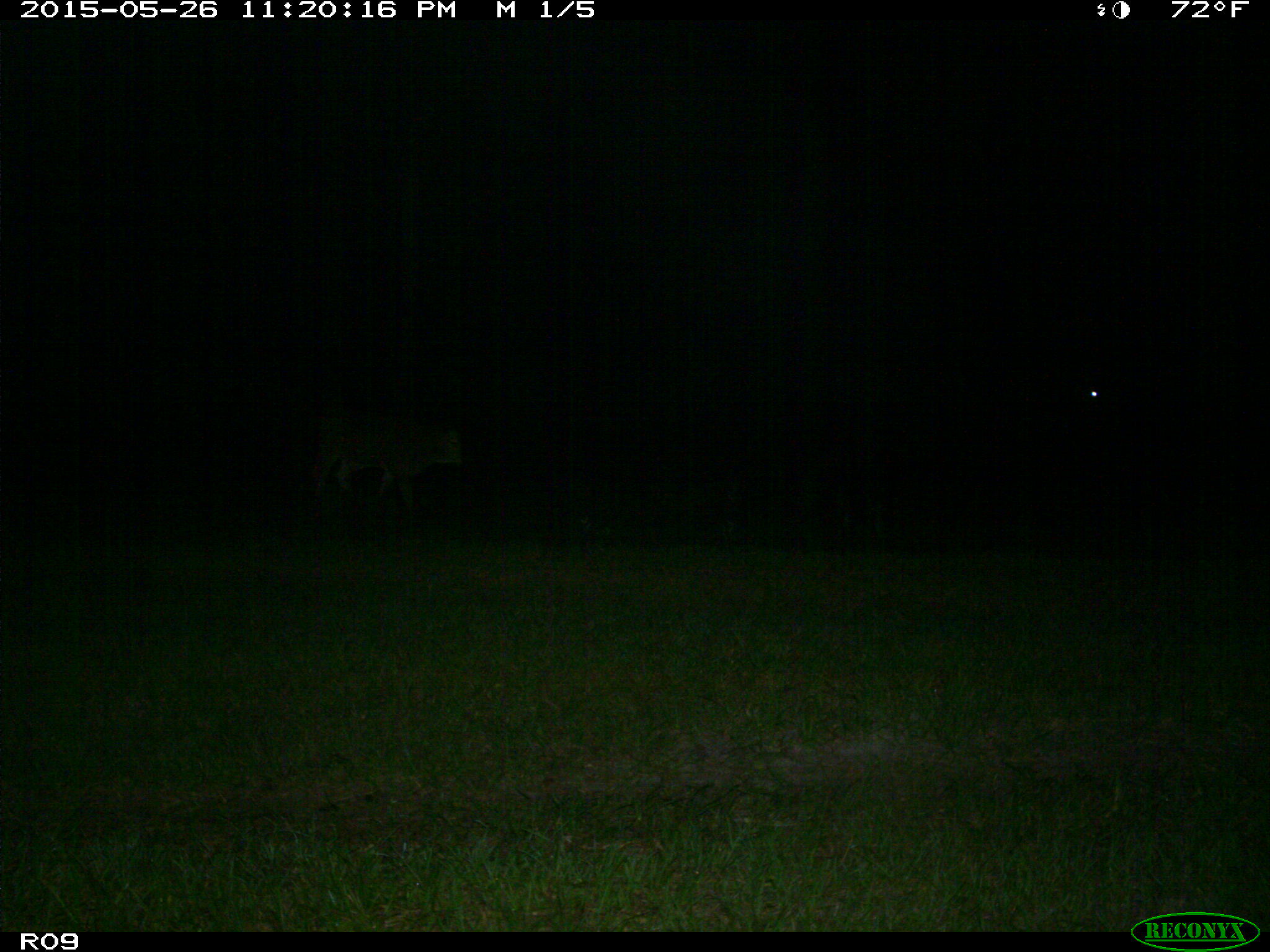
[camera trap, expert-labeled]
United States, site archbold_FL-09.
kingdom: Animalia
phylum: Chordata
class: Mammalia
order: Artiodactyla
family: Bovidae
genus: Bos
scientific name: Bos taurus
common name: domestic cow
Bos taurus (domestic cow).